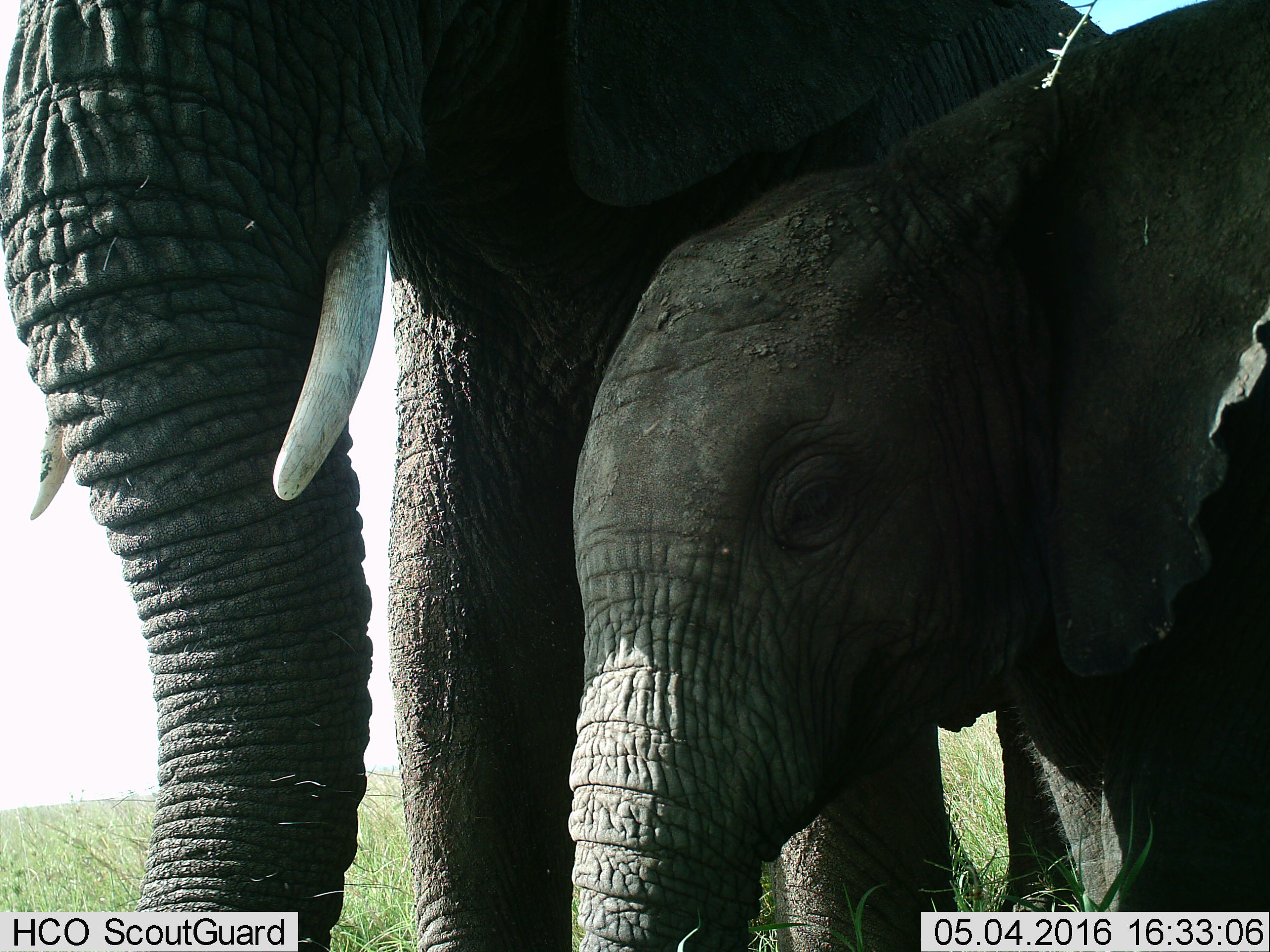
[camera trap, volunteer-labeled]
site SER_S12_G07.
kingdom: Animalia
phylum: Chordata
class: Mammalia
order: Proboscidea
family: Elephantidae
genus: Loxodonta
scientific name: Loxodonta africana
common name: african bush elephant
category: elephant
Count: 2.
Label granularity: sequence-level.